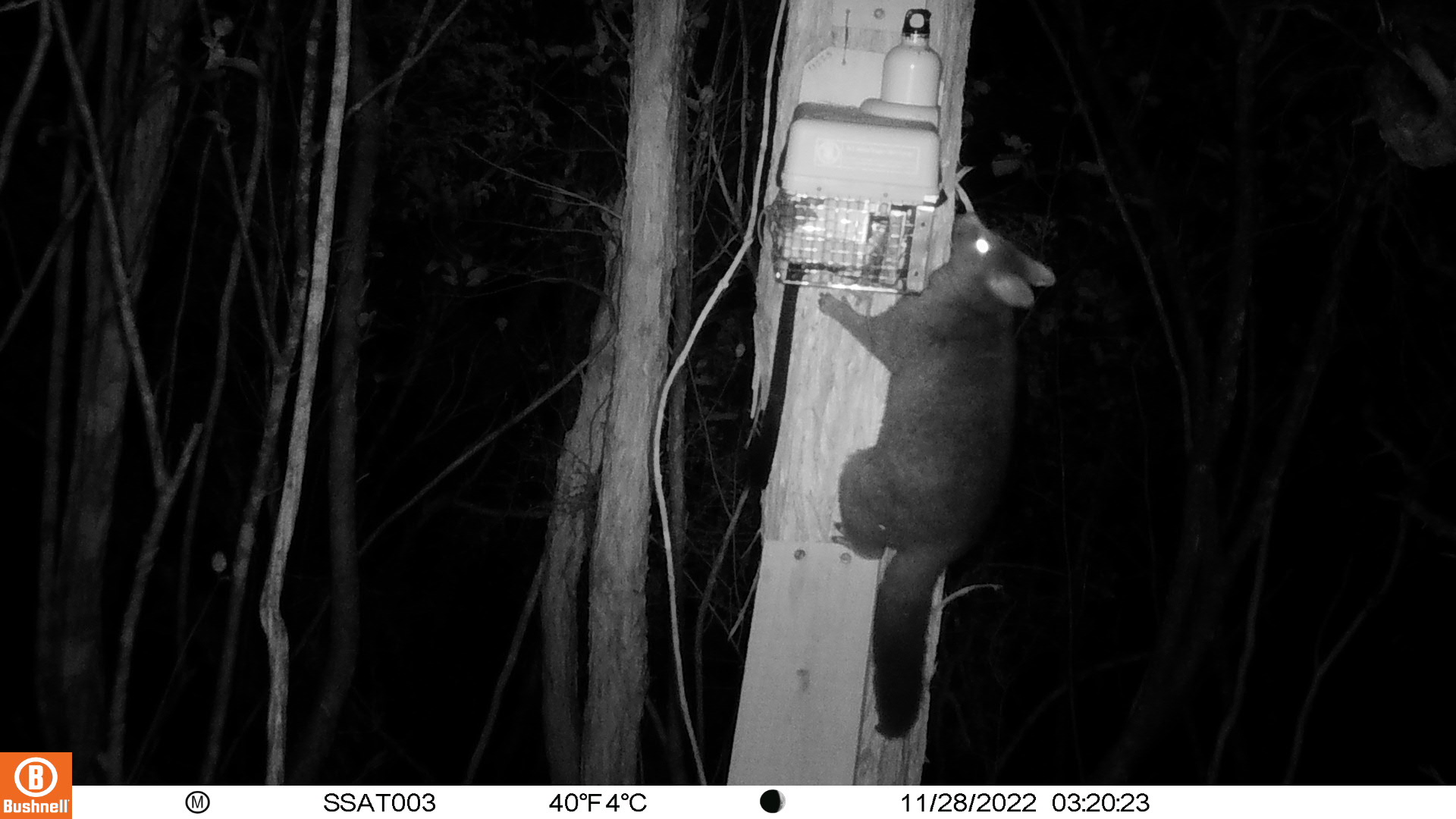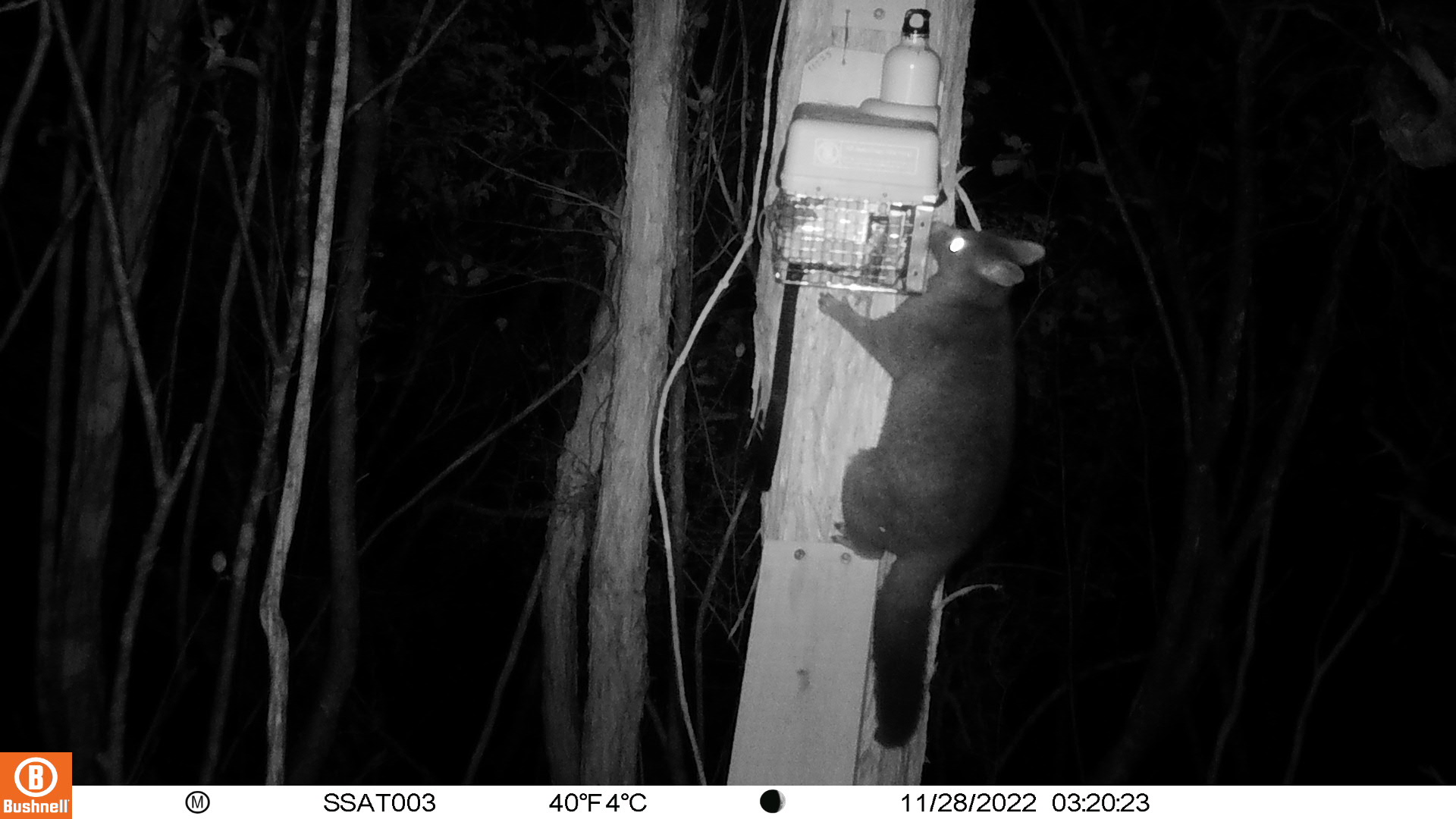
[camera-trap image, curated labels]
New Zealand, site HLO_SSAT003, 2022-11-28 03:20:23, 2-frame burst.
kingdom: Animalia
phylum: Chordata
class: Mammalia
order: Diprotodontia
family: Phalangeridae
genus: Trichosurus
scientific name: Trichosurus vulpecula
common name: common brushtail possum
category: possum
Possum (common brushtail possum) (Trichosurus vulpecula).